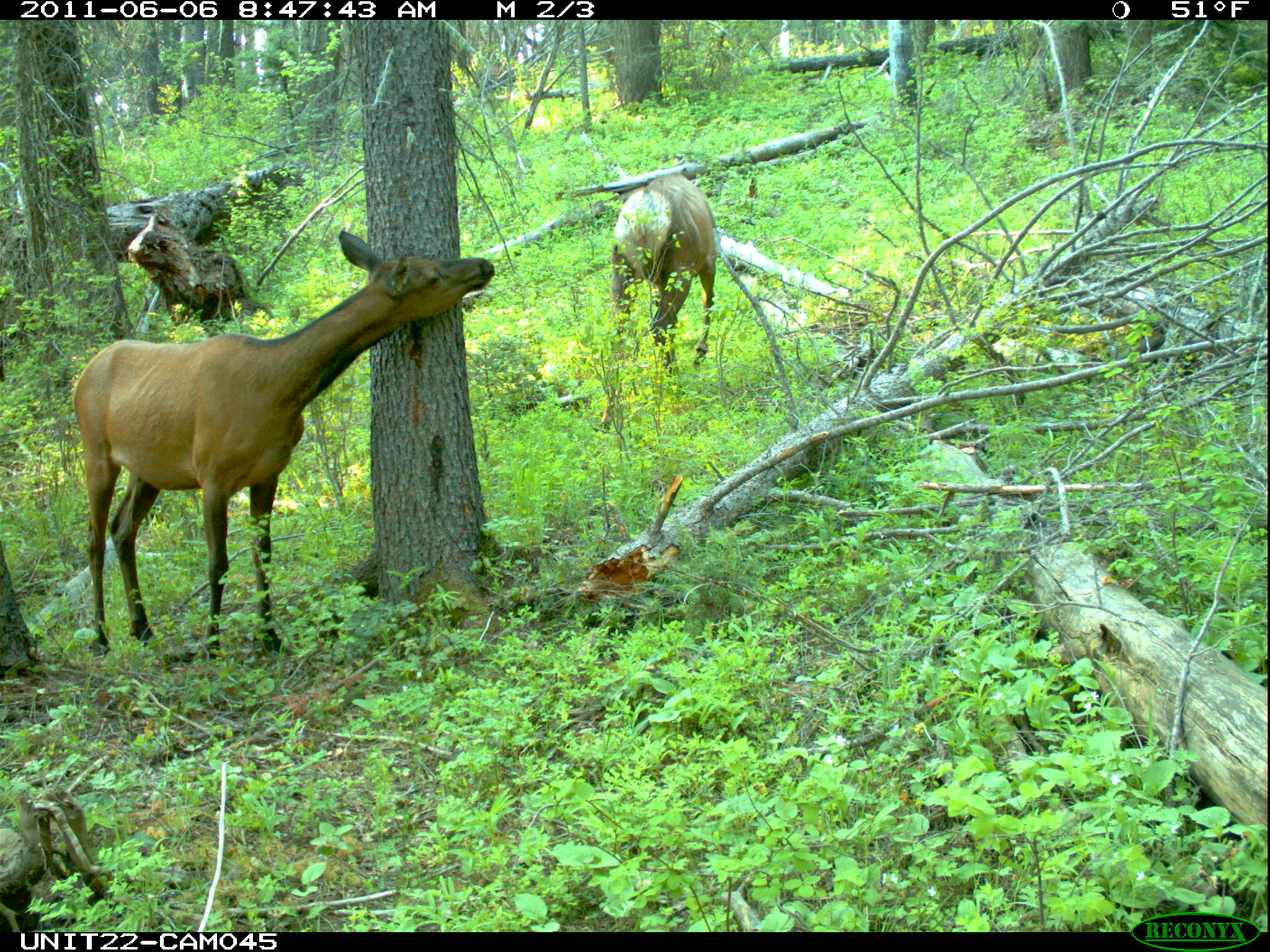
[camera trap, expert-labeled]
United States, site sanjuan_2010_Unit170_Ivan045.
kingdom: Animalia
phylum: Chordata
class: Mammalia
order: Artiodactyla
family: Cervidae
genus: Cervus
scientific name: Cervus elaphus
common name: red deer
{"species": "Cervus elaphus (red deer)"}